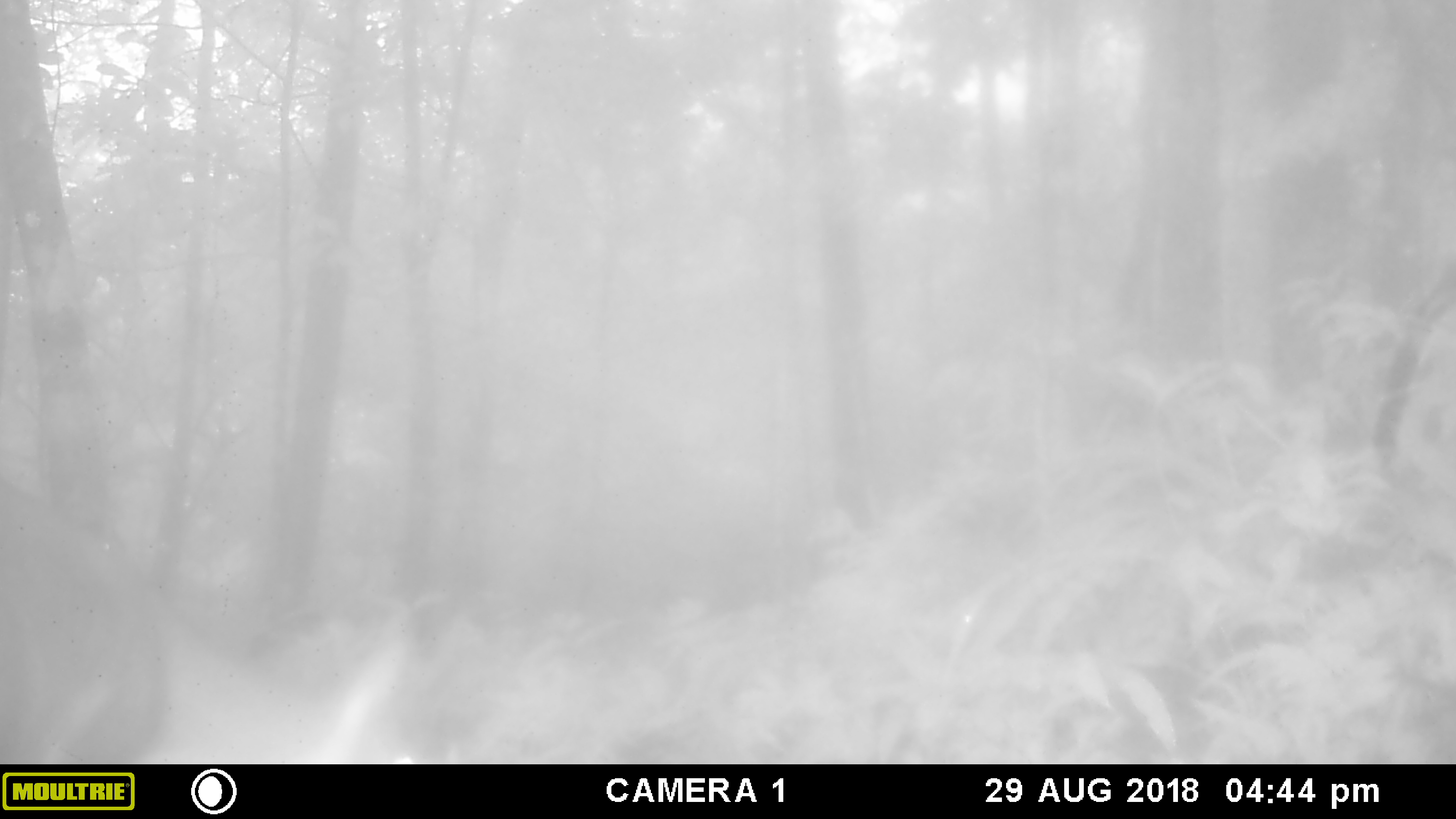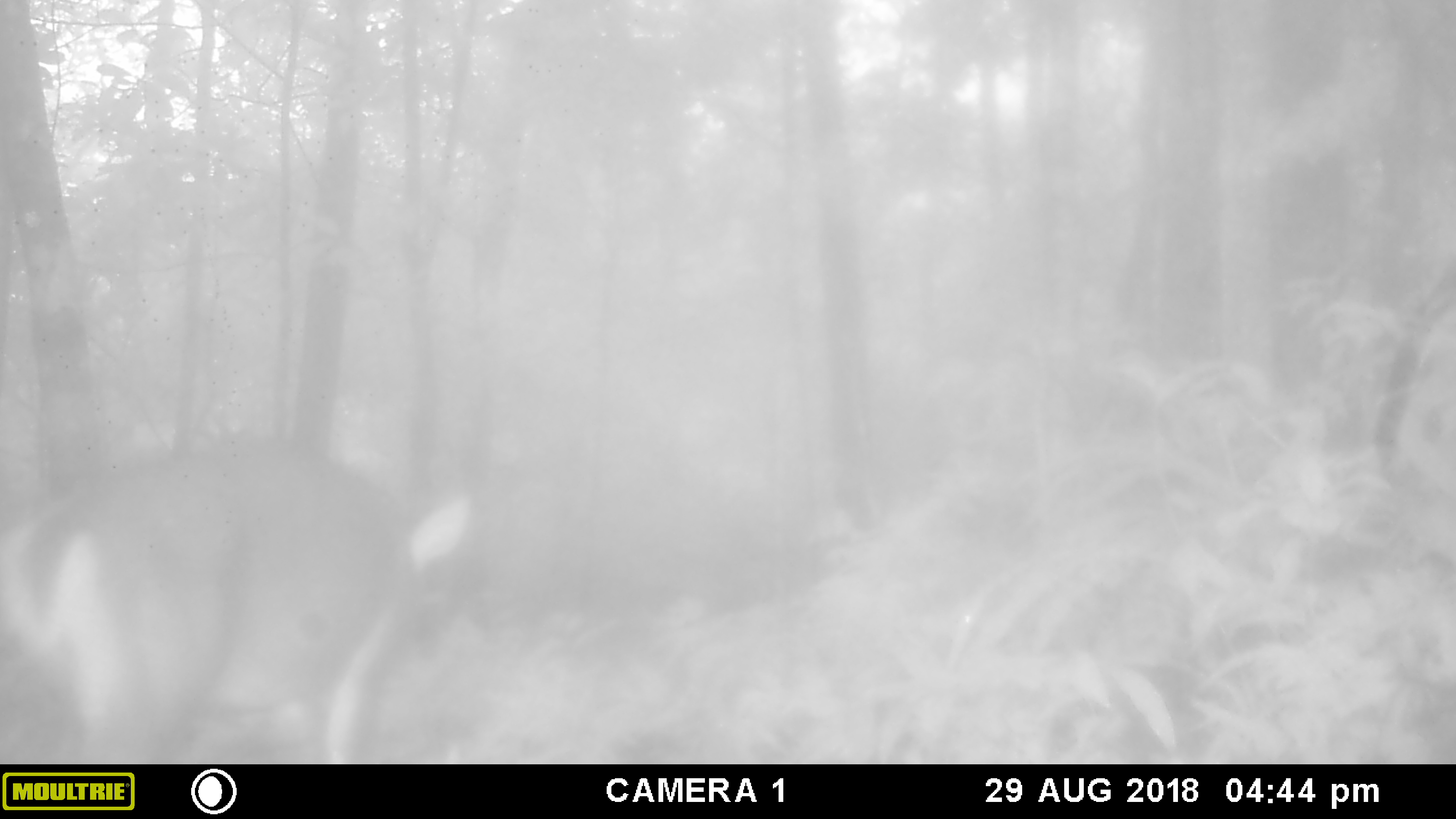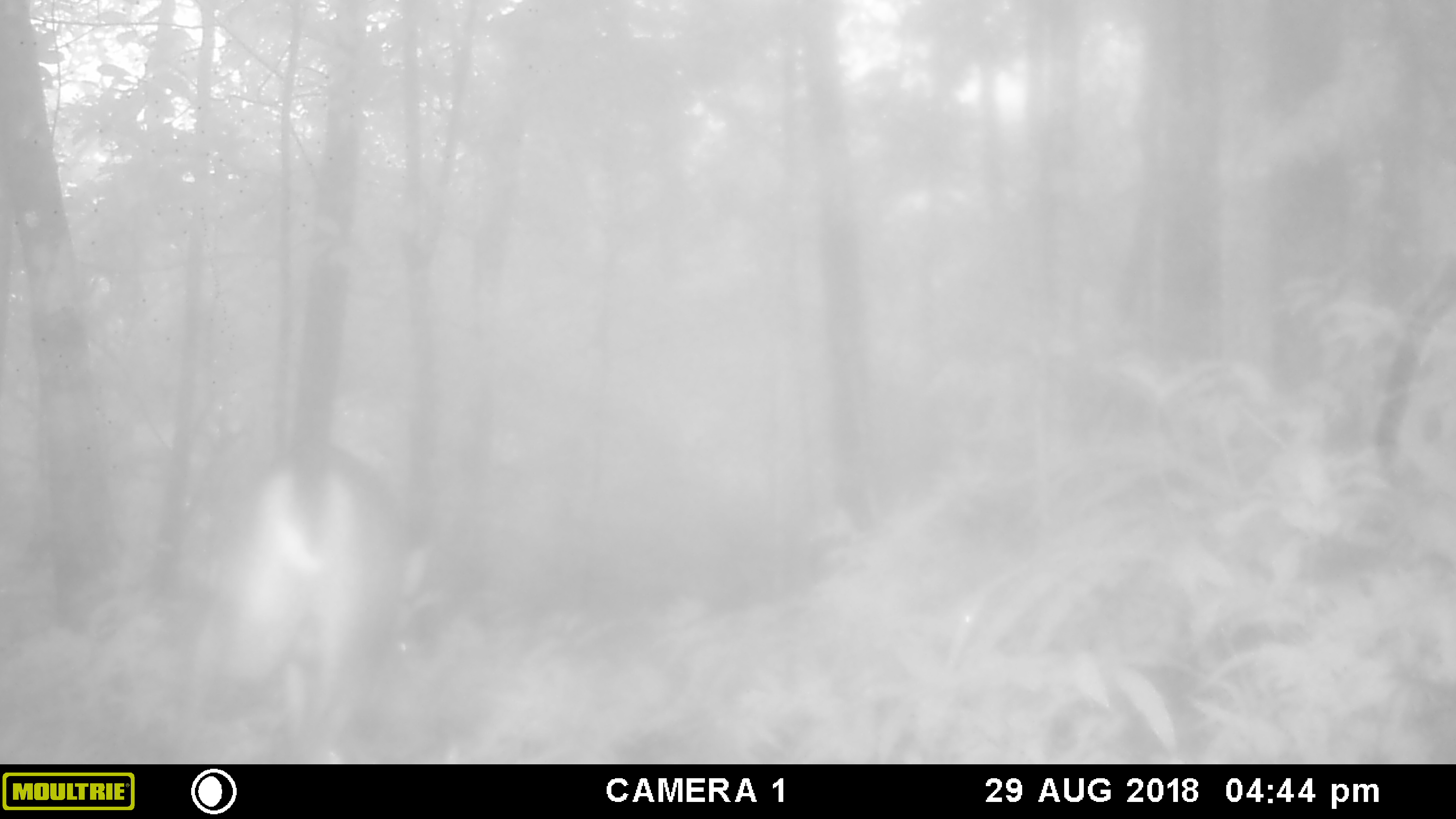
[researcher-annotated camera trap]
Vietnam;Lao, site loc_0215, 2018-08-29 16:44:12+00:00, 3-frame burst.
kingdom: Animalia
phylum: Chordata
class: Mammalia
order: Artiodactyla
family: Cervidae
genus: Muntiacus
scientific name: Muntiacus vuquangensis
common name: large-antlered muntjac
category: large antlered muntjac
Large antlered muntjac (large-antlered muntjac) (Muntiacus vuquangensis). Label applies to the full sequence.